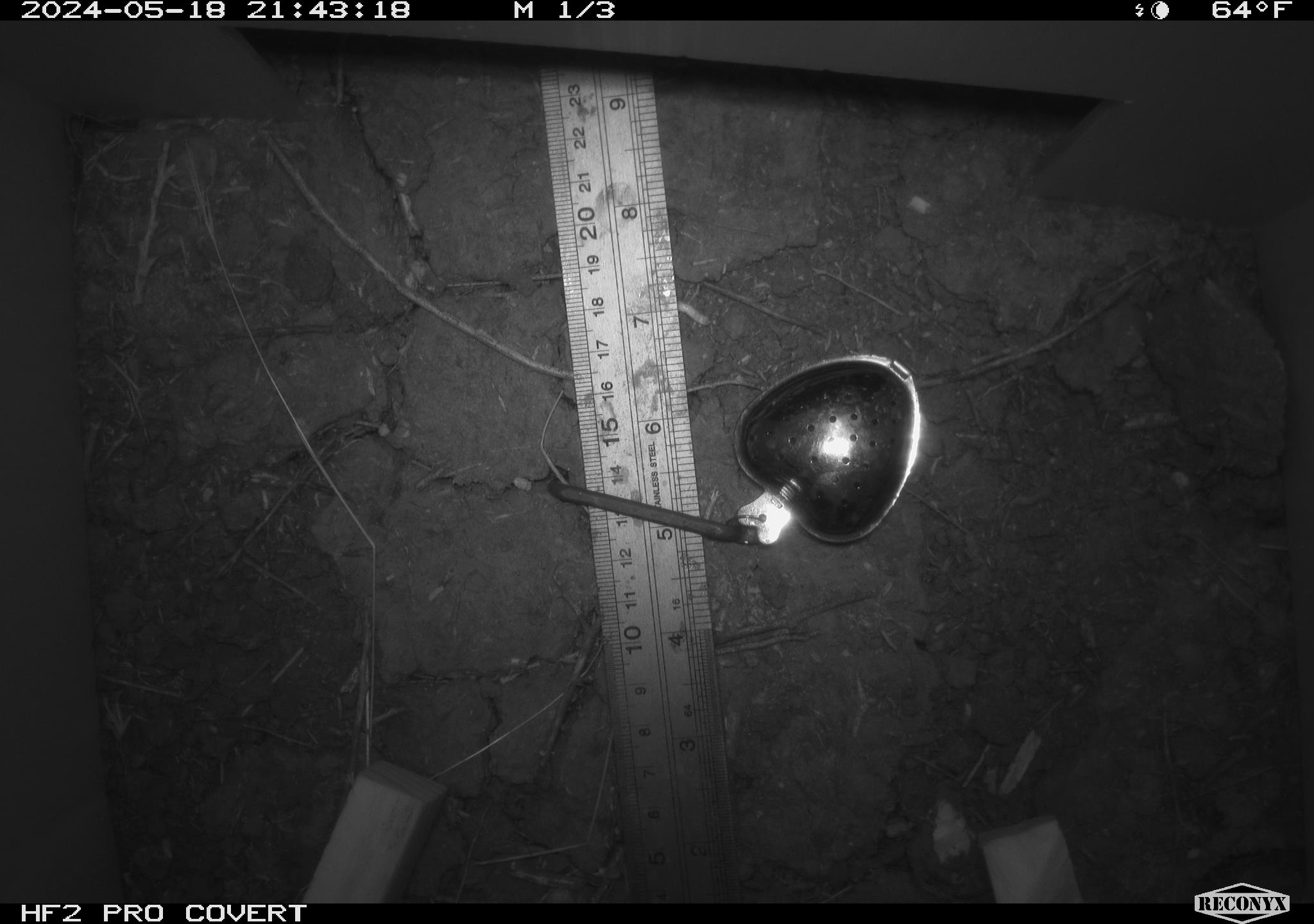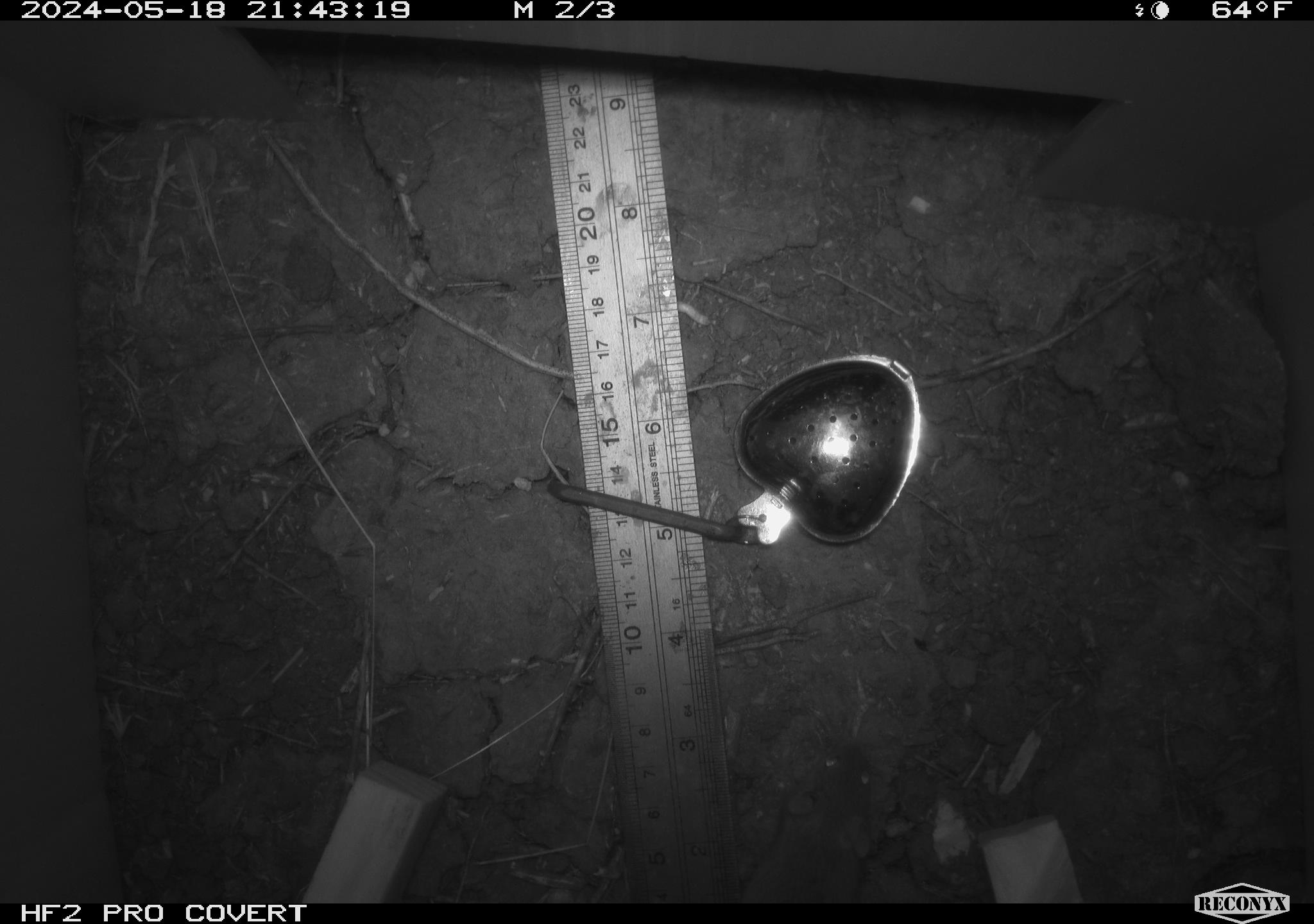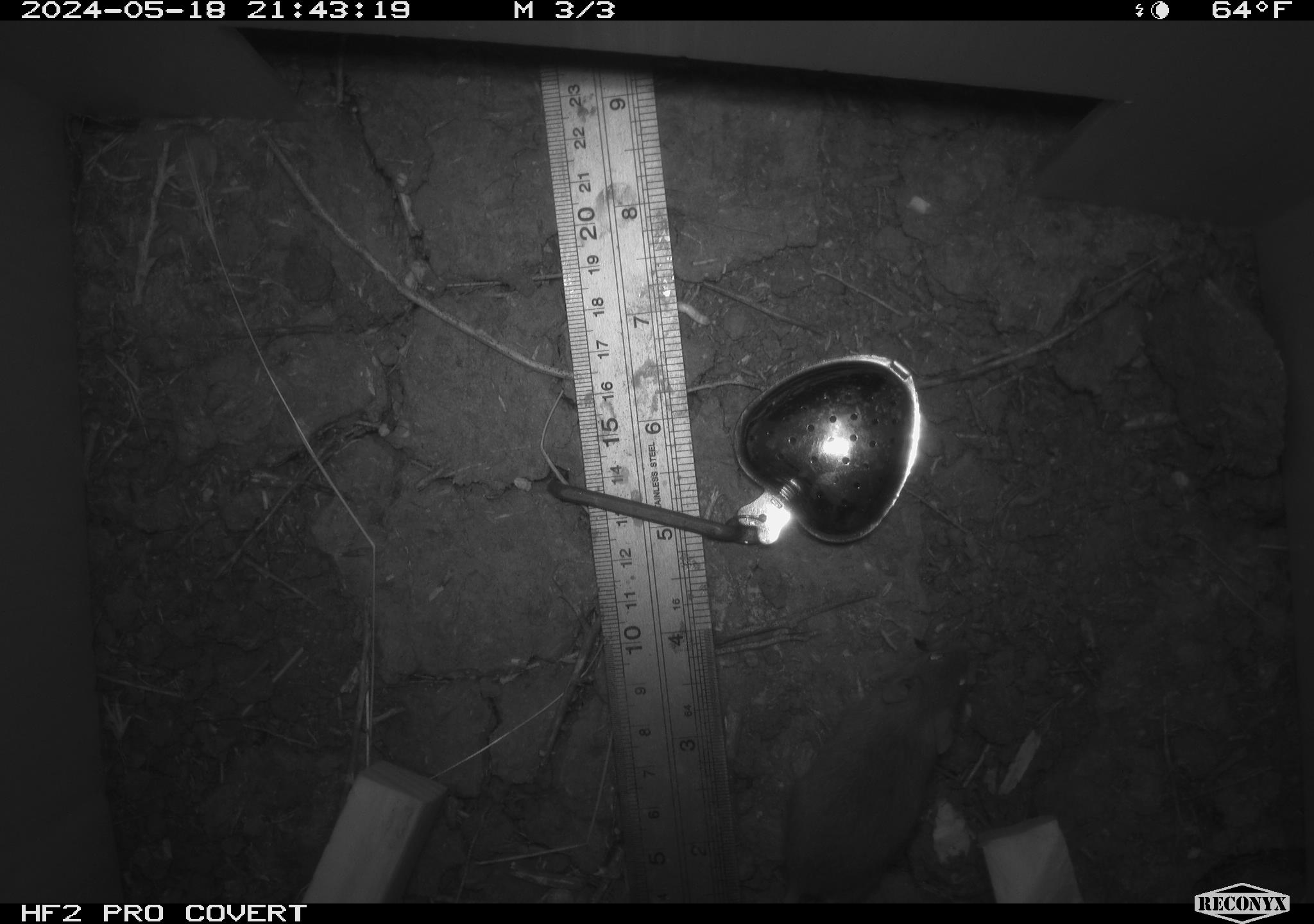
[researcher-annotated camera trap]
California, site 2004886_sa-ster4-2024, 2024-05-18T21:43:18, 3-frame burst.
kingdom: Animalia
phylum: Chordata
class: Mammalia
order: Rodentia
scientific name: Rodentia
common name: mouse species